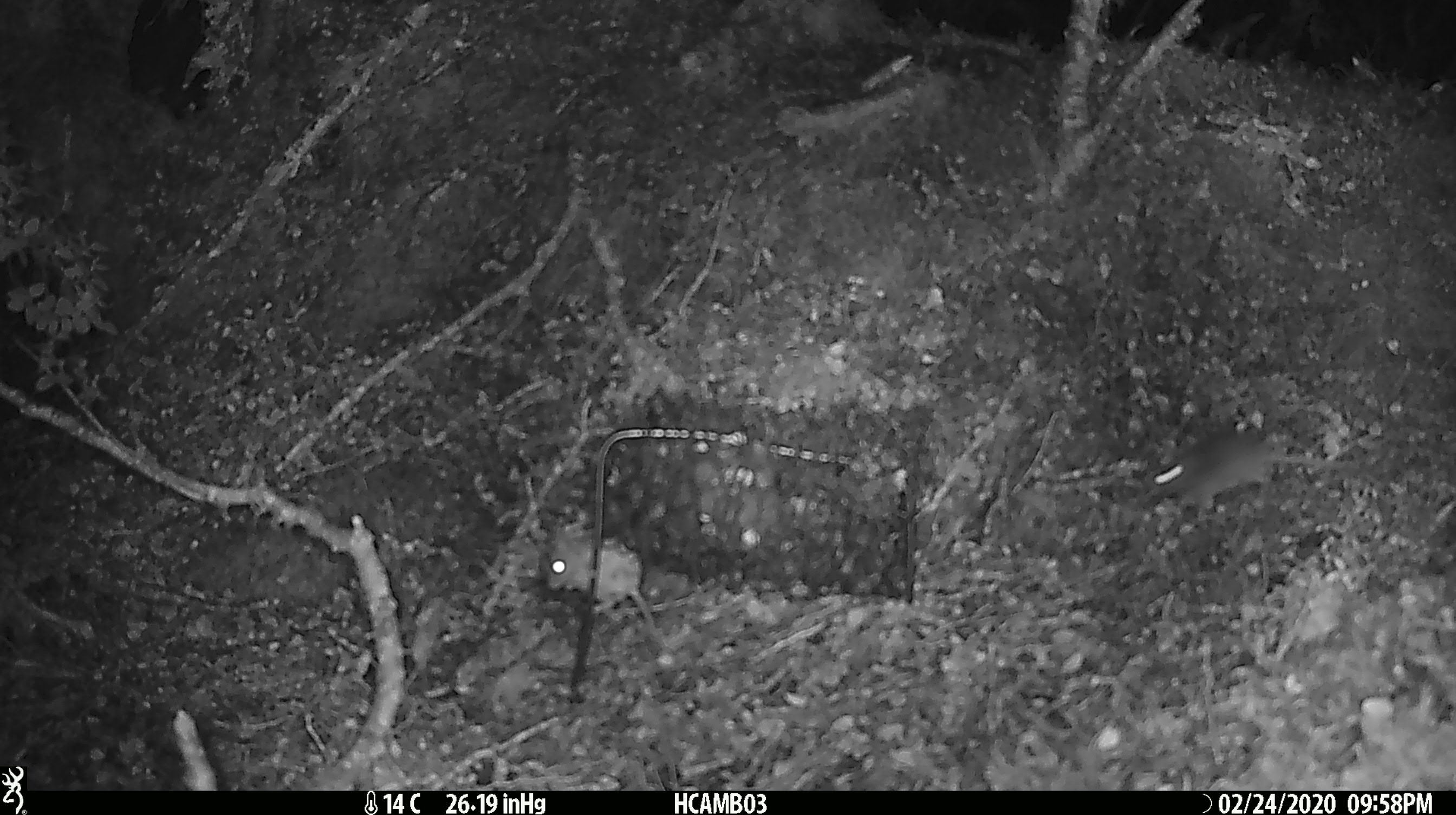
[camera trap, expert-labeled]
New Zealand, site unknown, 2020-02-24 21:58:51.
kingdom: Animalia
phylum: Chordata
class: Mammalia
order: Rodentia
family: Muridae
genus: Mus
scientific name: Mus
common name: mouse